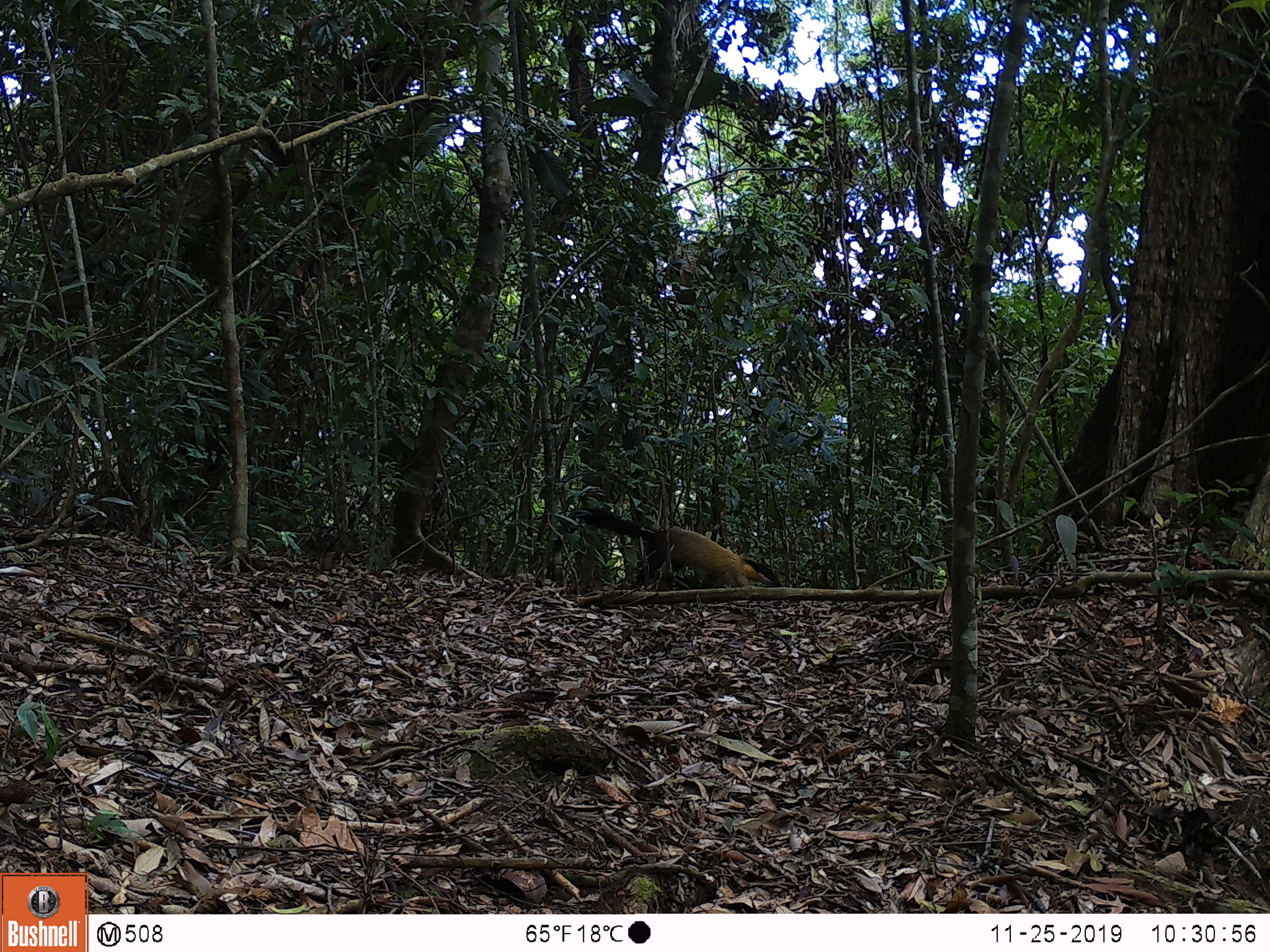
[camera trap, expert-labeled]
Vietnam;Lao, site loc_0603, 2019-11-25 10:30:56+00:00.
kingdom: Animalia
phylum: Chordata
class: Mammalia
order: Carnivora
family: Mustelidae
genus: Martes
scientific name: Martes flavigula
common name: yellow-throated marten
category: yellow throated marten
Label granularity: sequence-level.